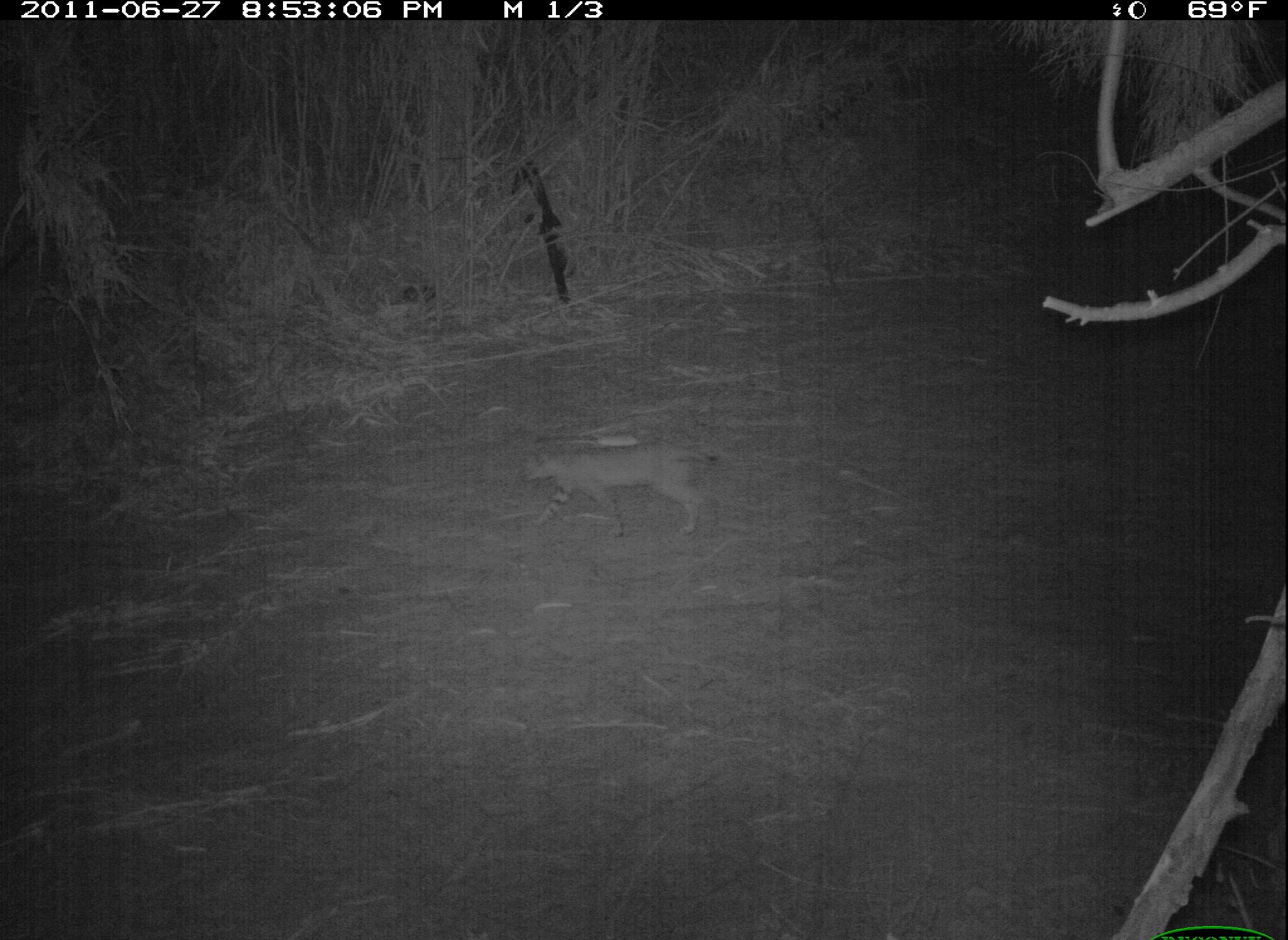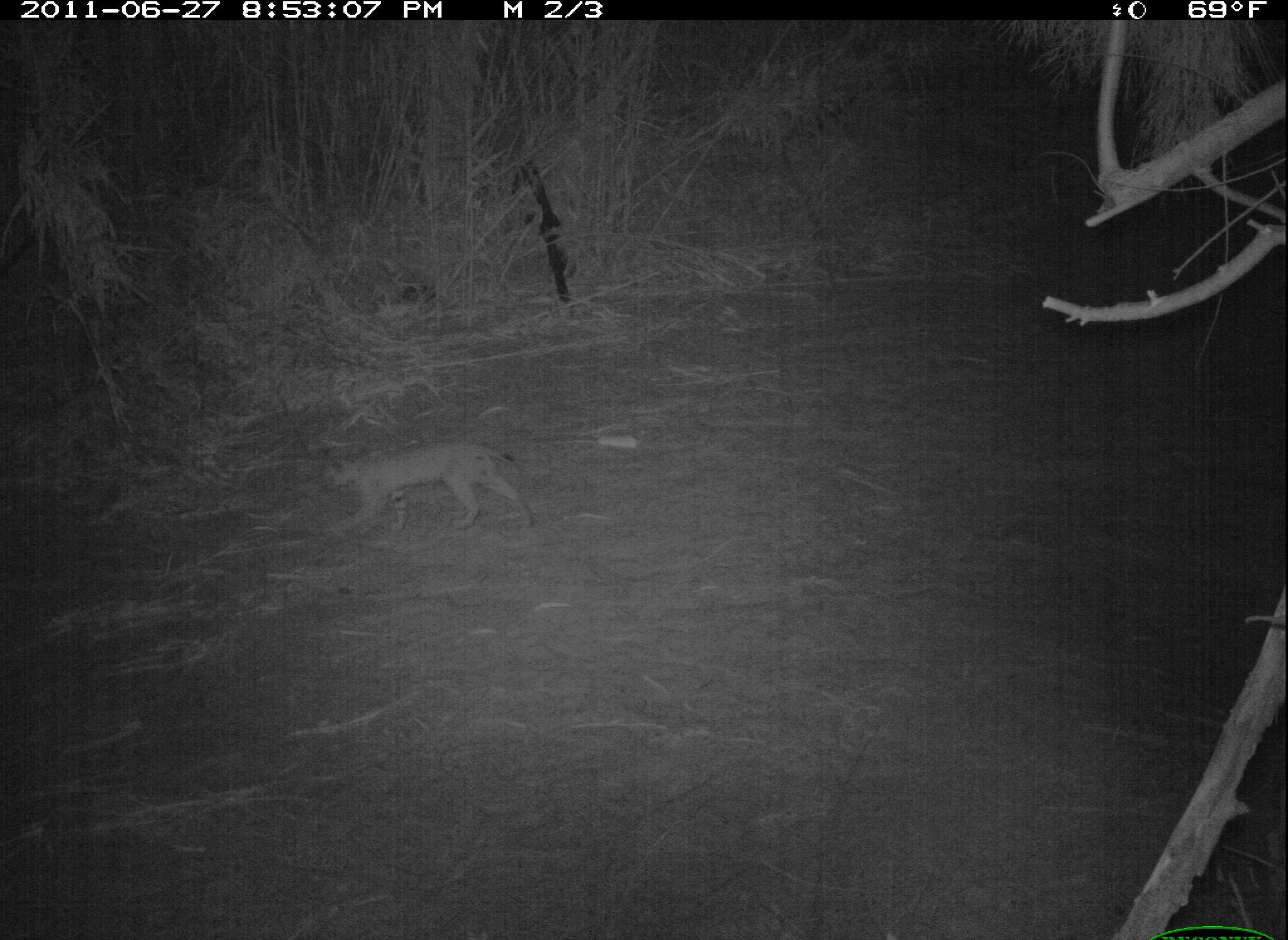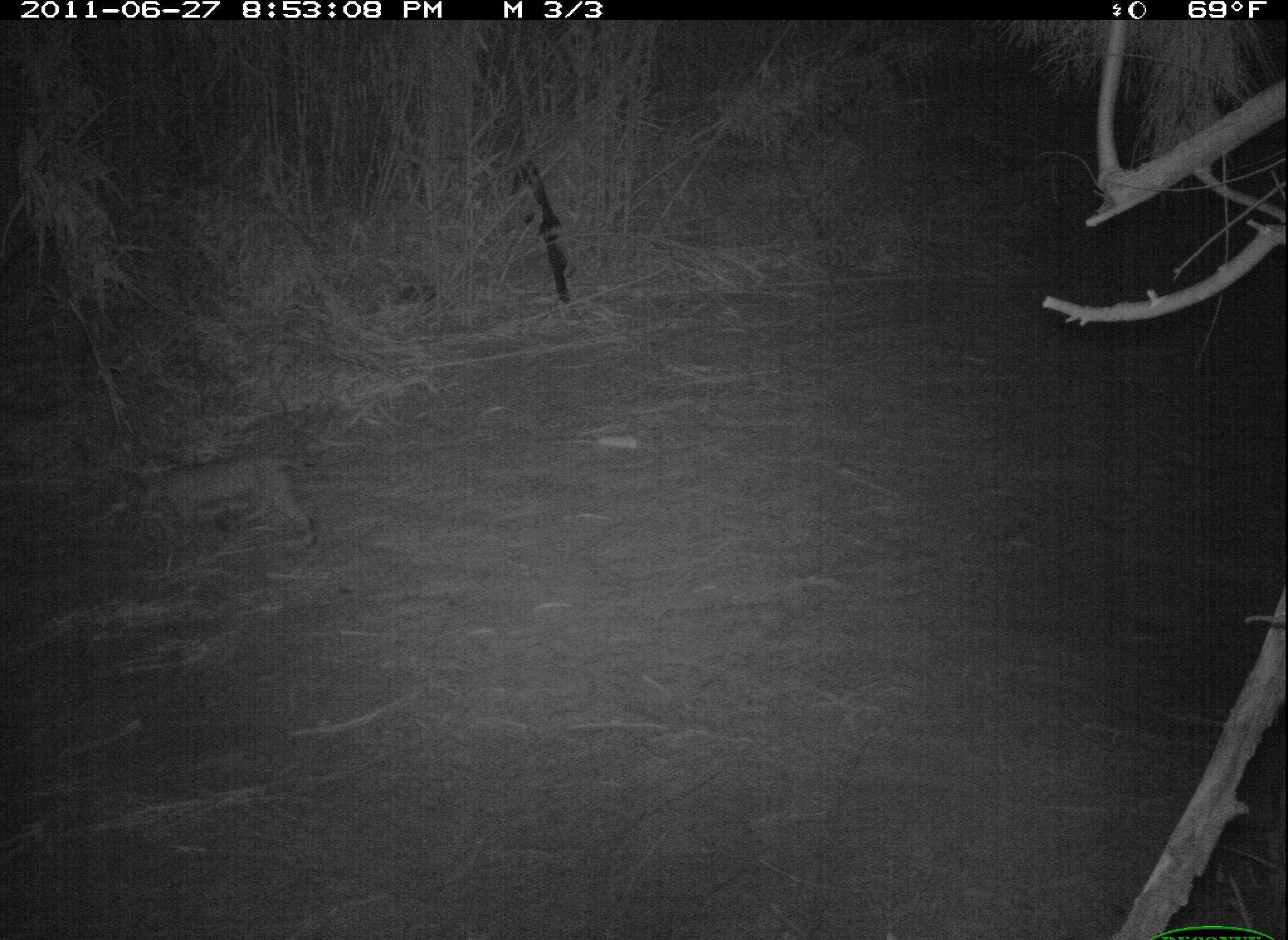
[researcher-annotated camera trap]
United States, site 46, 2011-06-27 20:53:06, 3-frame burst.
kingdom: Animalia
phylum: Chordata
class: Mammalia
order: Carnivora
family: Felidae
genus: Lynx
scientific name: Lynx rufus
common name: bobcat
Bobcat (Lynx rufus).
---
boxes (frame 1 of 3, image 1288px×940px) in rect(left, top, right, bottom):
bobcat: rect(509, 432, 731, 557)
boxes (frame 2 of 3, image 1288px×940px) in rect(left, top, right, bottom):
bobcat: rect(306, 427, 551, 559)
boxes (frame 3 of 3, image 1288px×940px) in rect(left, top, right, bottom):
bobcat: rect(111, 437, 333, 572)